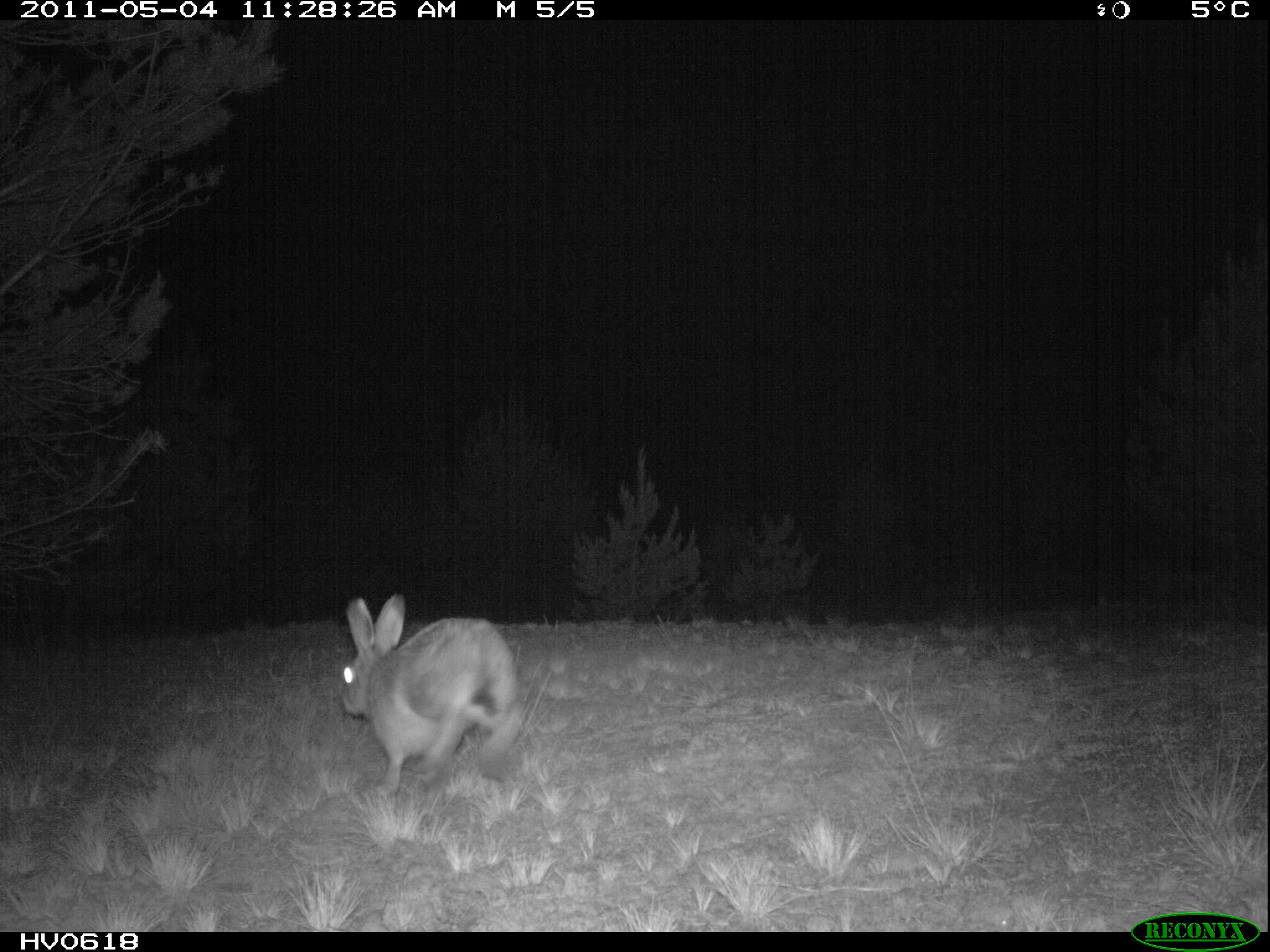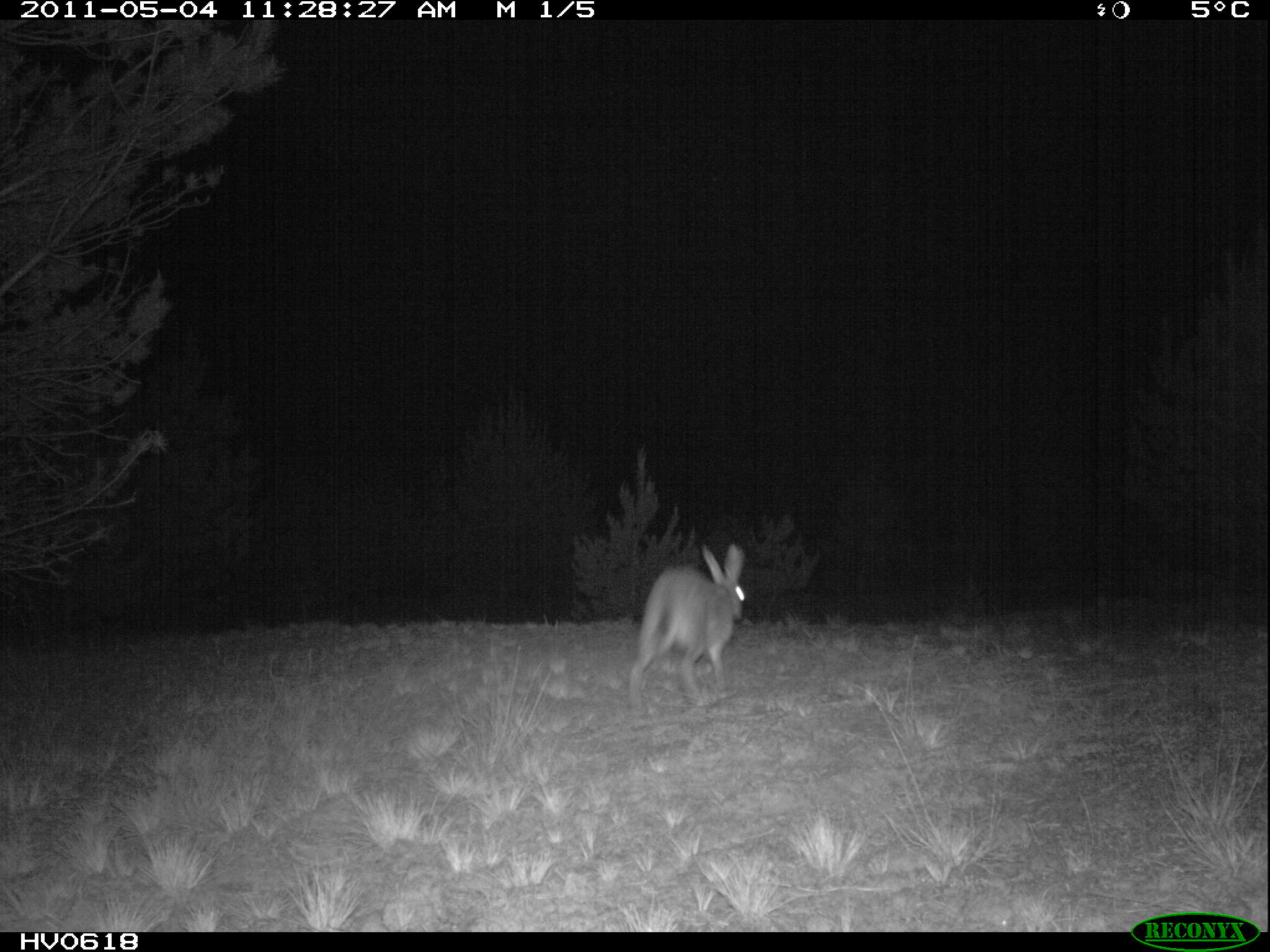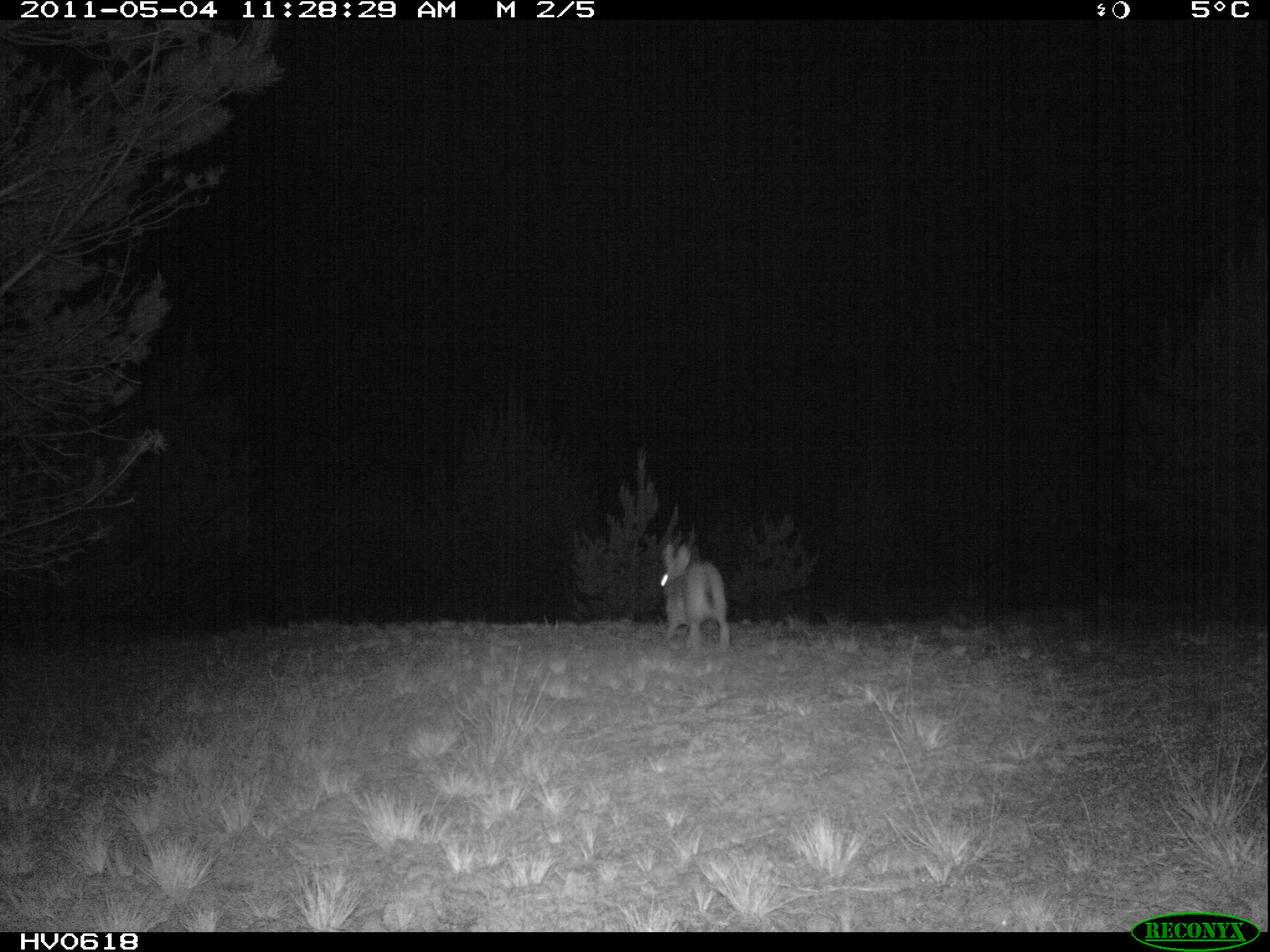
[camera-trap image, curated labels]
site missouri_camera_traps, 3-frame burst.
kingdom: Animalia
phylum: Chordata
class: Mammalia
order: Lagomorpha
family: Leporidae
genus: Lepus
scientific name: Lepus europaeus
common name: european hare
European hare (Lepus europaeus). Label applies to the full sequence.